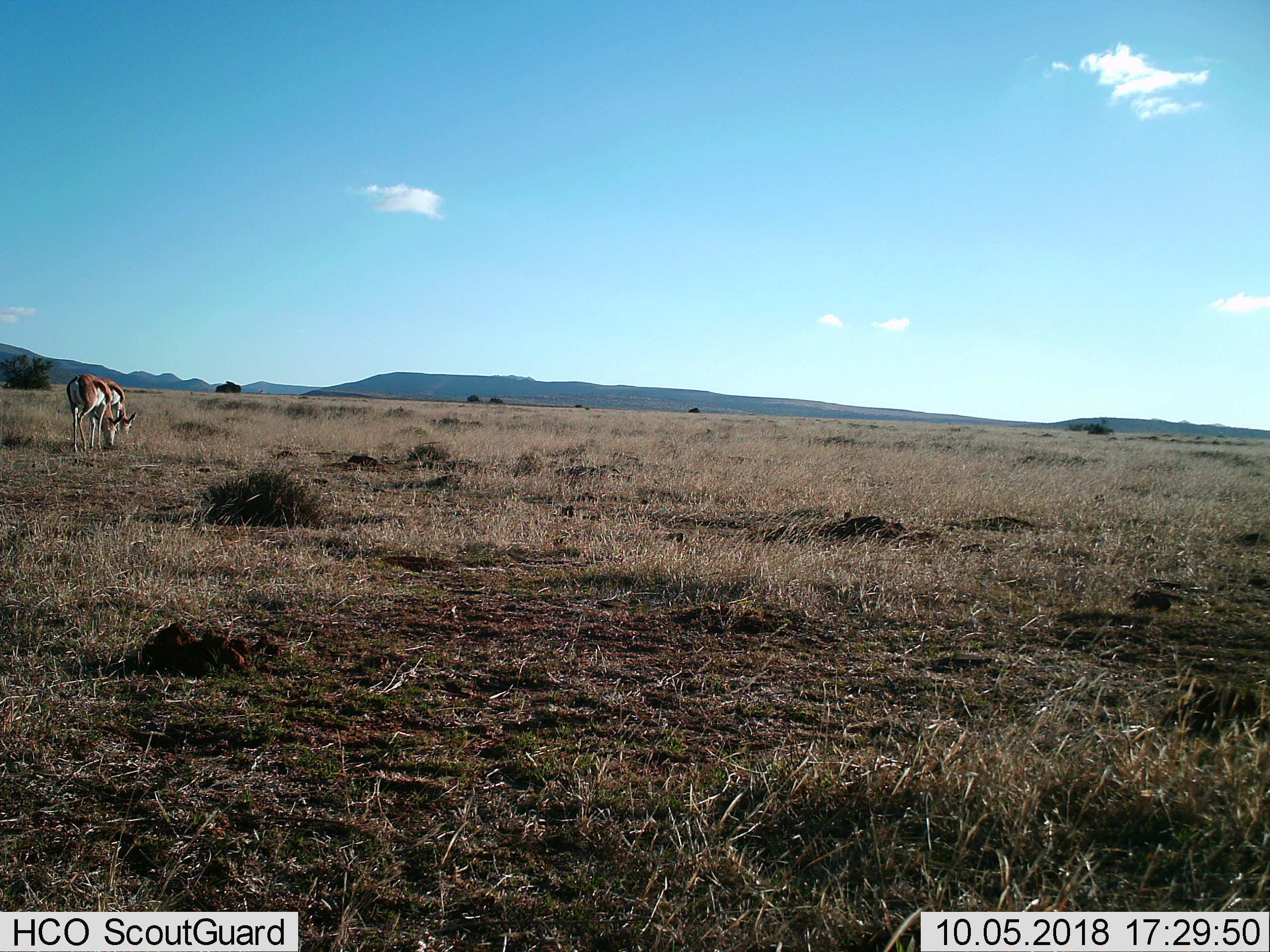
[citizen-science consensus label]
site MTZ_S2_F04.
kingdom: Animalia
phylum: Chordata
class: Mammalia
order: Artiodactyla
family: Bovidae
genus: Antidorcas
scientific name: Antidorcas marsupialis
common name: springbok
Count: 2.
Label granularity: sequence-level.